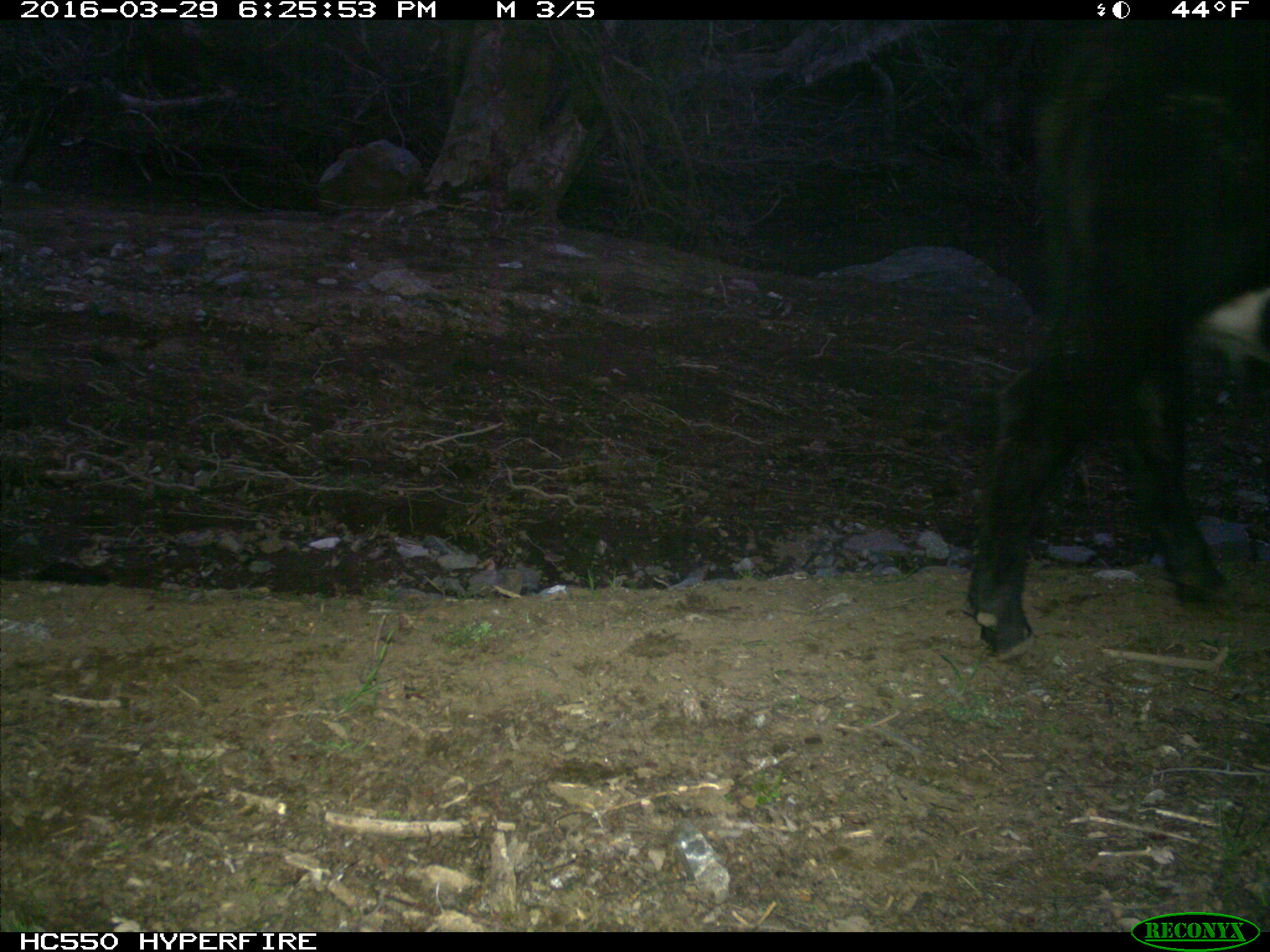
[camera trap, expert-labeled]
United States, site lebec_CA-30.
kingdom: Animalia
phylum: Chordata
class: Mammalia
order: Artiodactyla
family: Bovidae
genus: Bos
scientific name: Bos taurus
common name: domestic cow